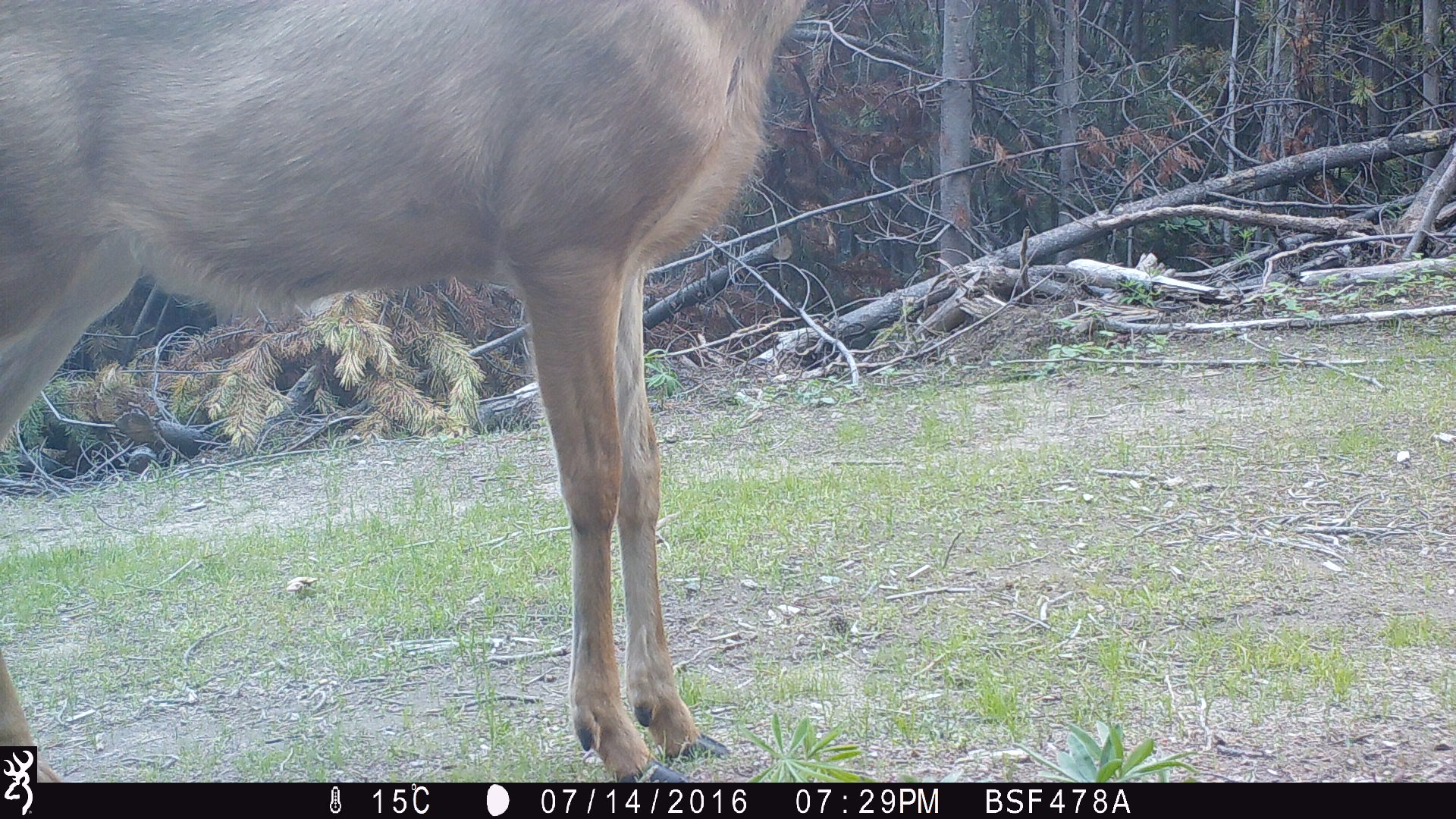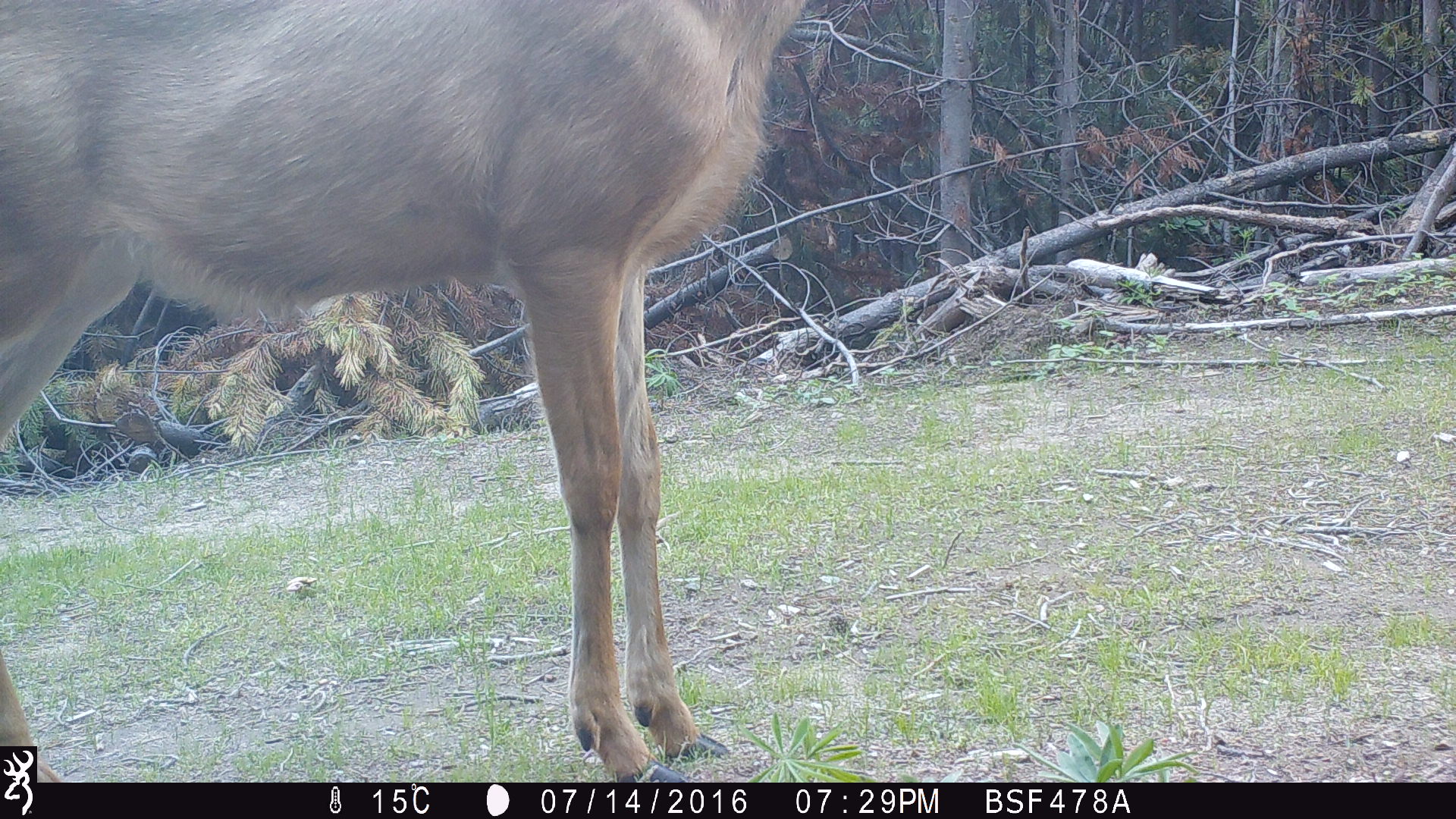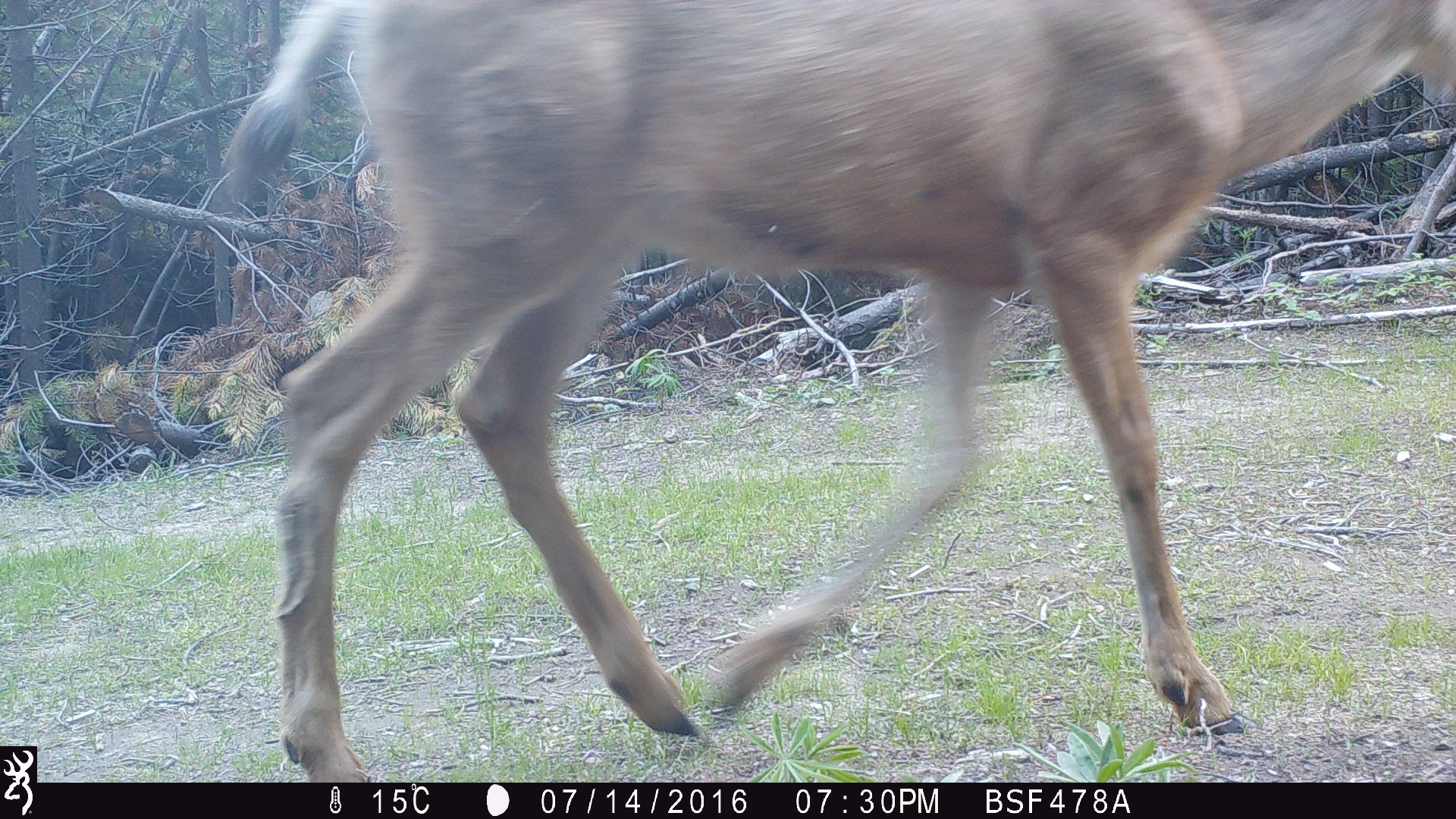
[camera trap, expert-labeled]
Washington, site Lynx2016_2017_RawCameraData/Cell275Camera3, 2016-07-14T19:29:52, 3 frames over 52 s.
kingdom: Animalia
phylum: Chordata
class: Mammalia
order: Artiodactyla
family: Cervidae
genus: Odocoileus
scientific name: Odocoileus hemionus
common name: mule deer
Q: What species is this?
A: Odocoileus hemionus (mule deer).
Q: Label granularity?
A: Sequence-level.